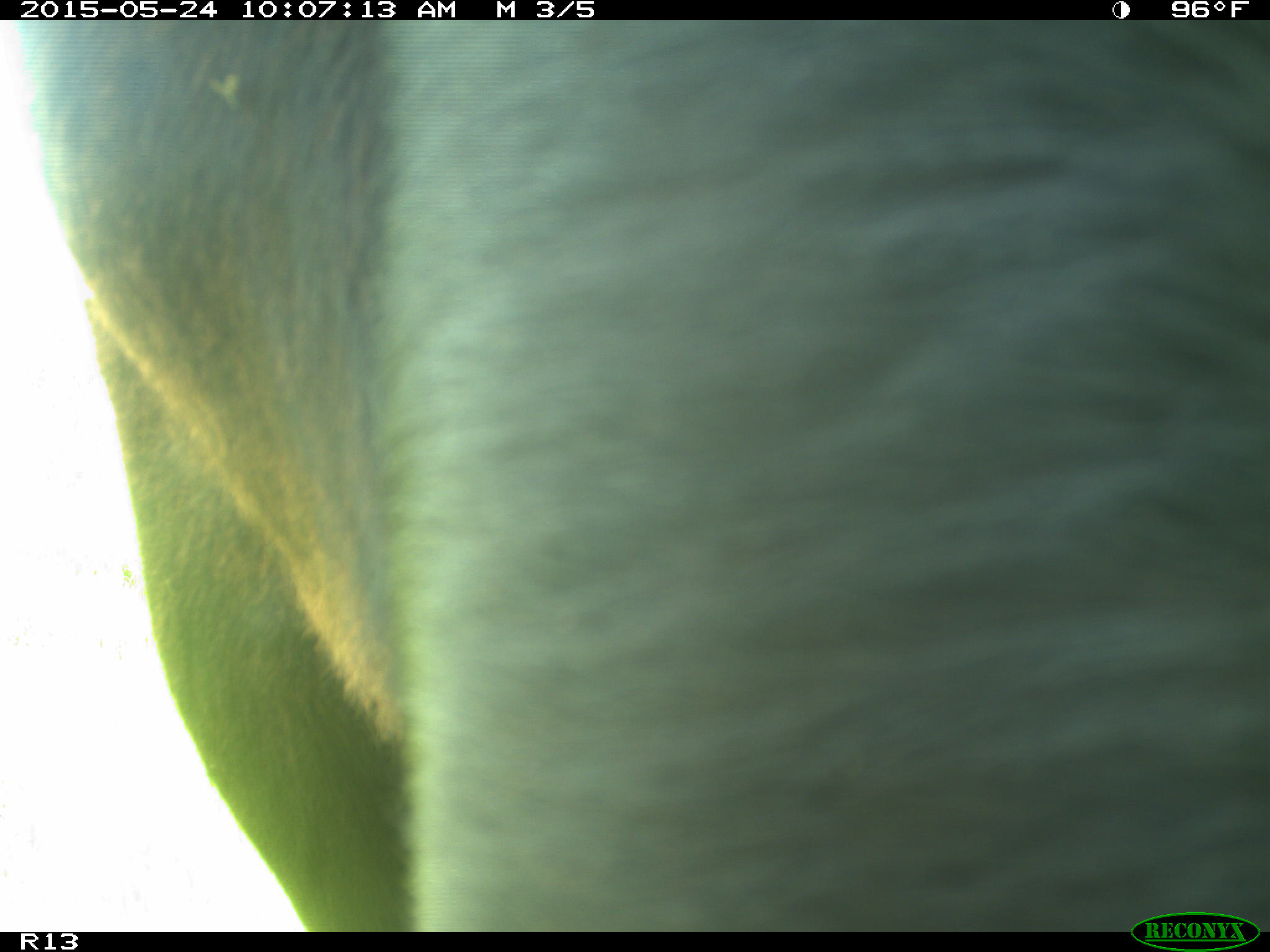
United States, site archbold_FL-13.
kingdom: Animalia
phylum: Chordata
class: Mammalia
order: Artiodactyla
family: Bovidae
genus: Bos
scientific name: Bos taurus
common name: domestic cow